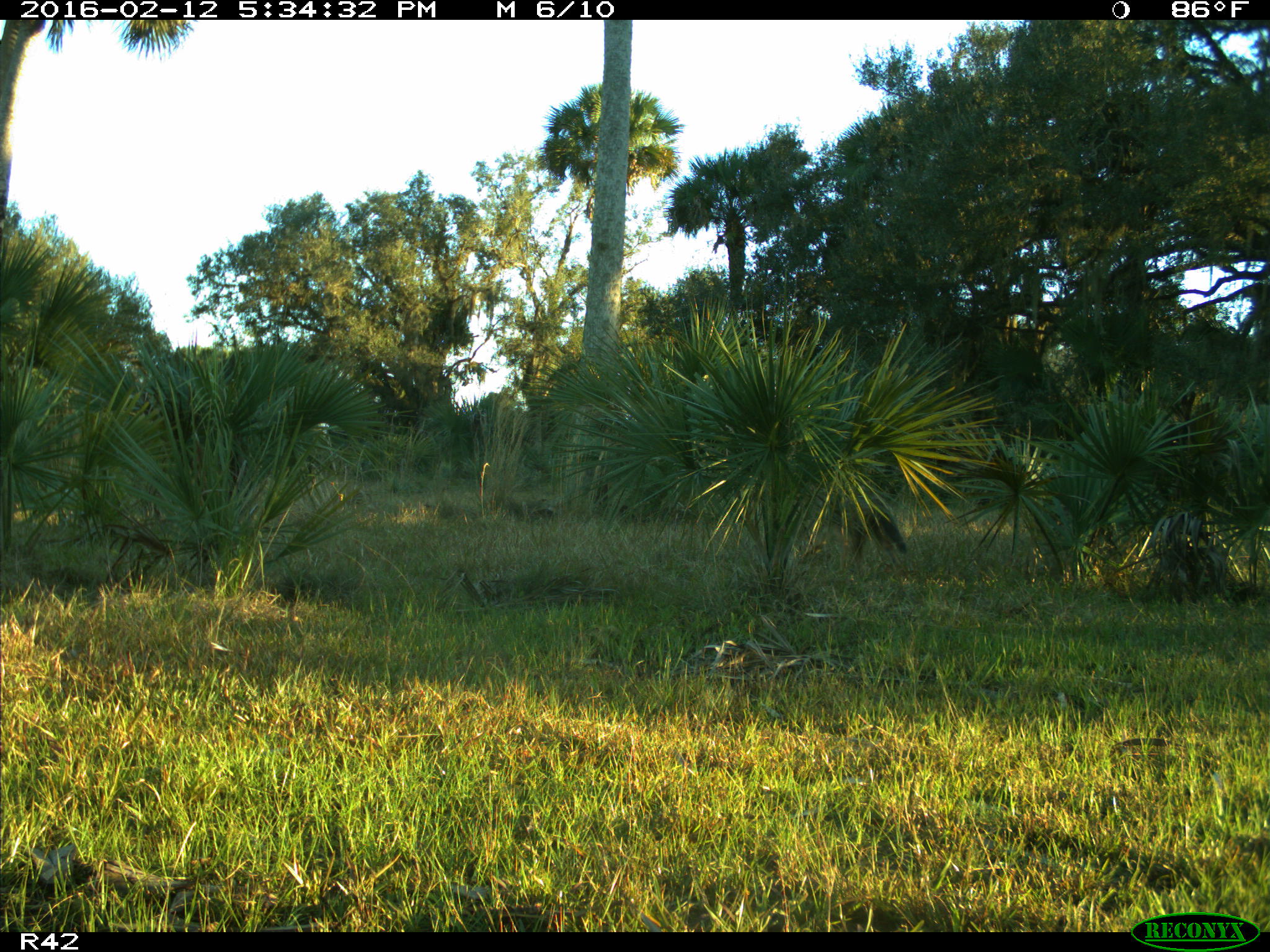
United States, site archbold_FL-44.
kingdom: Animalia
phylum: Chordata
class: Mammalia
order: Carnivora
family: Canidae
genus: Canis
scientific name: Canis latrans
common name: coyote